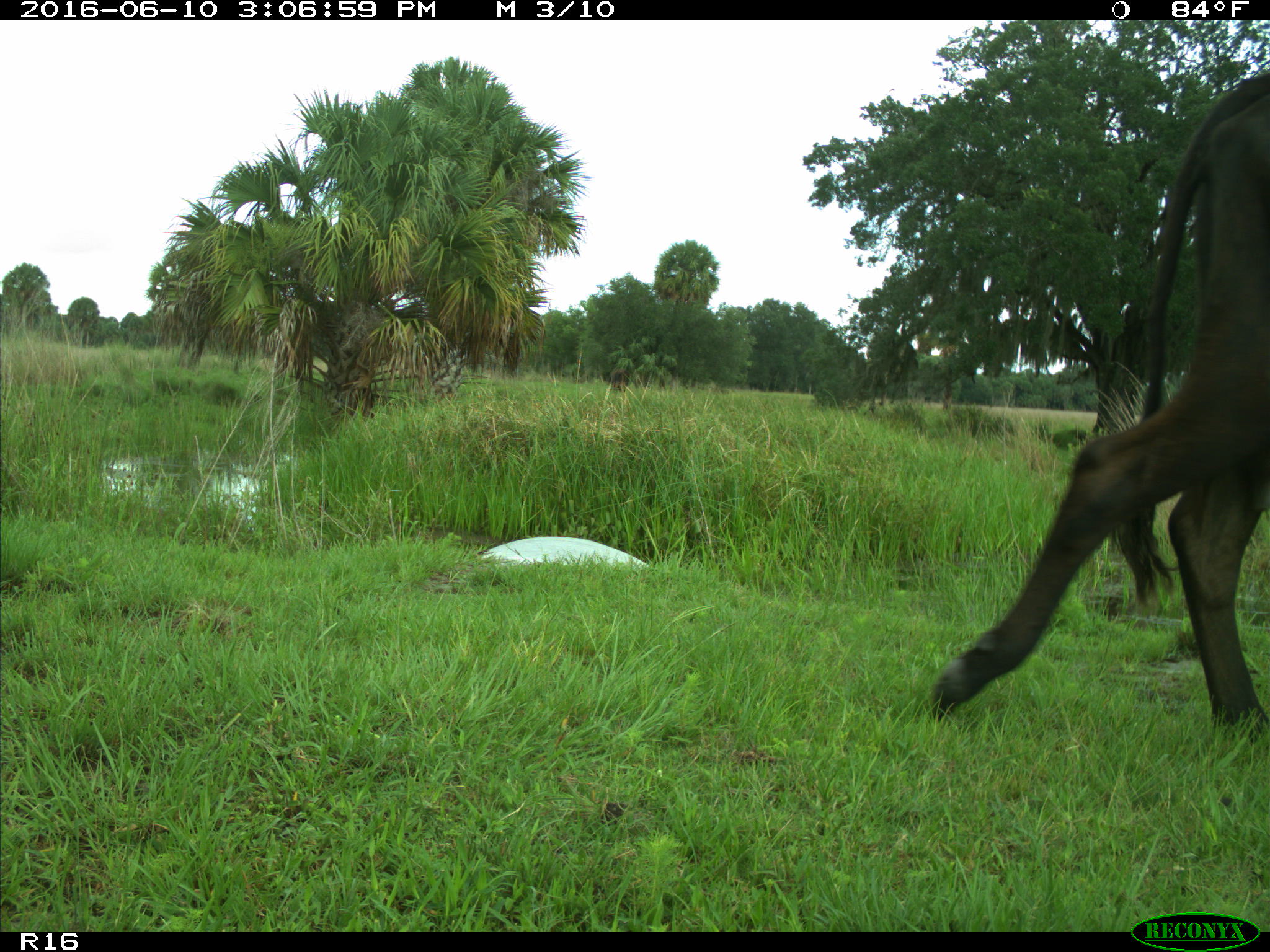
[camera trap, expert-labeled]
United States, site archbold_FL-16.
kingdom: Animalia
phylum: Chordata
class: Mammalia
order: Artiodactyla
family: Bovidae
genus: Bos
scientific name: Bos taurus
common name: domestic cow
Bos taurus (domestic cow).